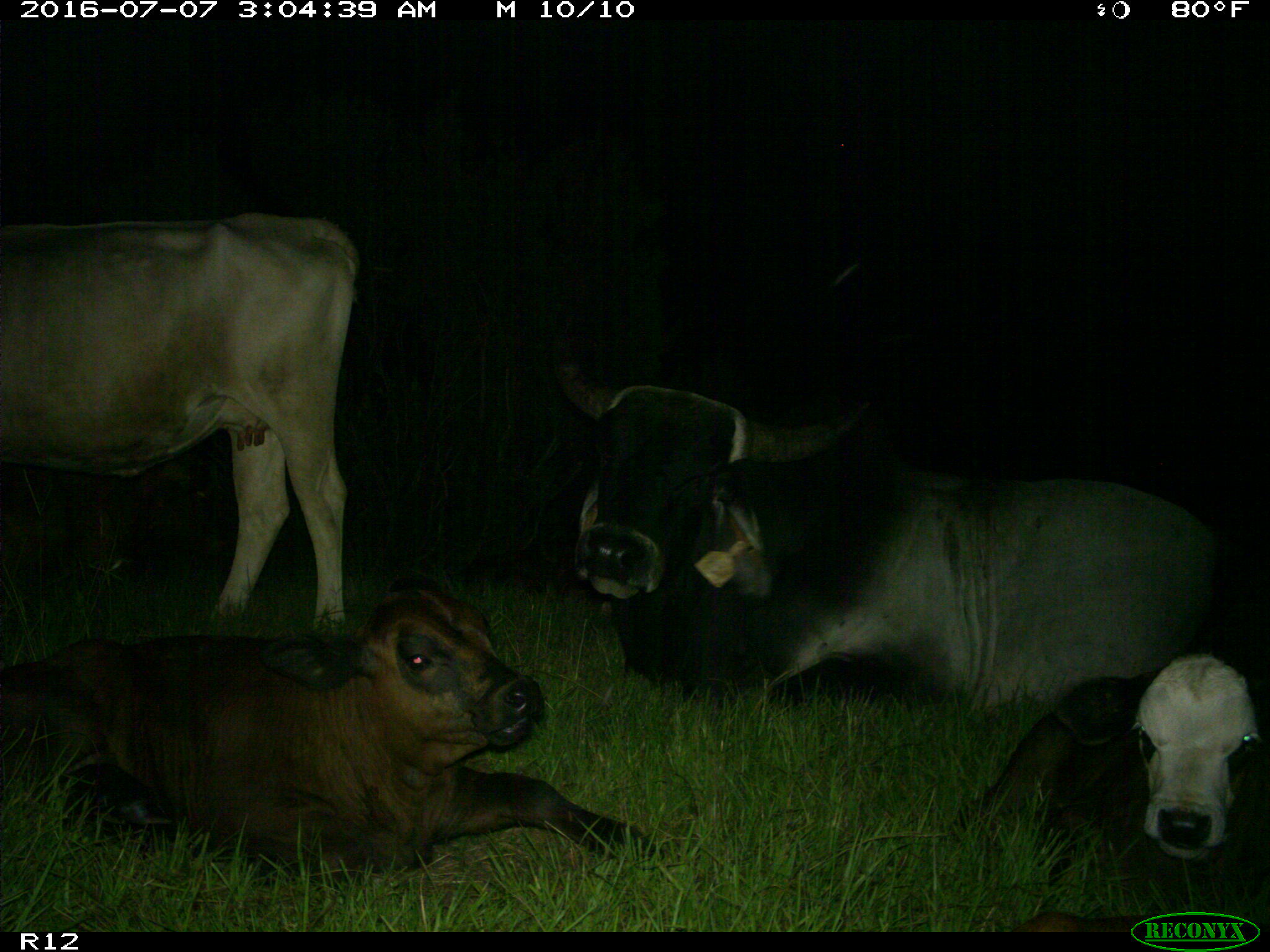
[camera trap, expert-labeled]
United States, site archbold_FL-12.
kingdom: Animalia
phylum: Chordata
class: Mammalia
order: Artiodactyla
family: Bovidae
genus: Bos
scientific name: Bos taurus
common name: domestic cow